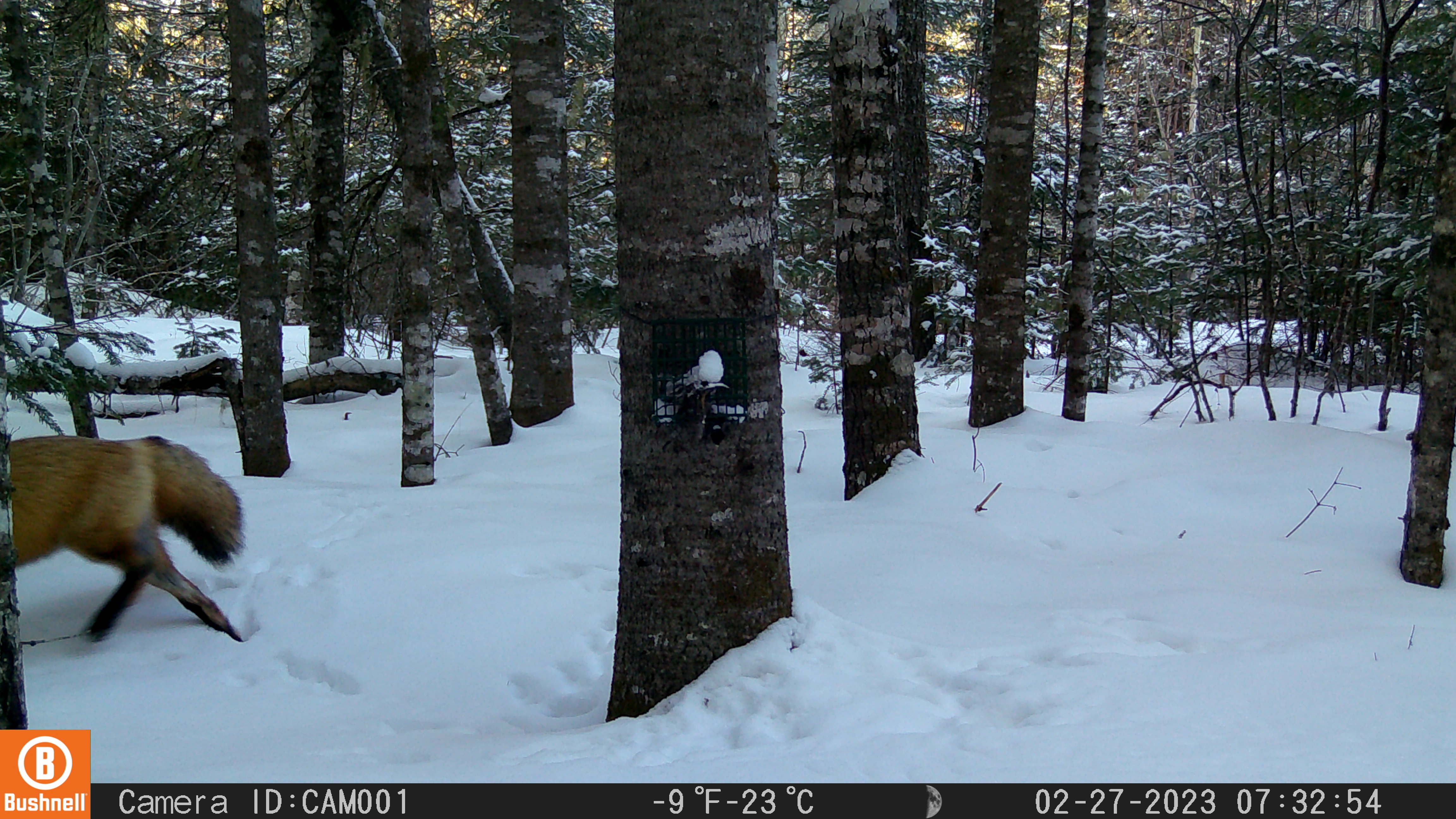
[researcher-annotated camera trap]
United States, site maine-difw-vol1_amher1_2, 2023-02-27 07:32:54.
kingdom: Animalia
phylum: Chordata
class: Mammalia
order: Carnivora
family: Canidae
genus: Vulpes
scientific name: Vulpes vulpes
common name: red fox